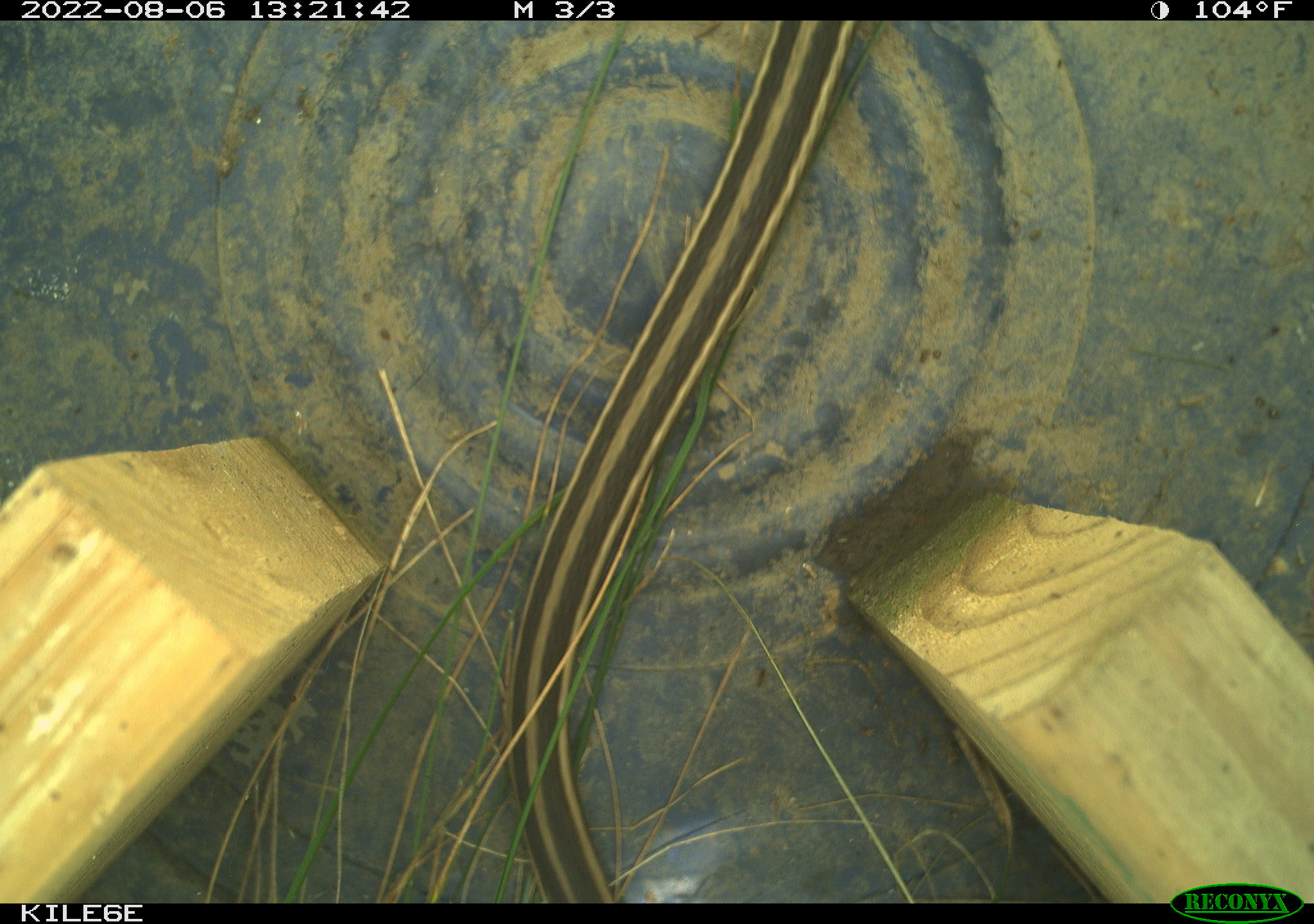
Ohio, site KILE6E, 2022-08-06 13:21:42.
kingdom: Animalia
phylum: Chordata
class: Reptilia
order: Squamata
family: Colubridae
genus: Thamnophis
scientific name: Thamnophis sirtalis sirtalis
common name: eastern gartersnake